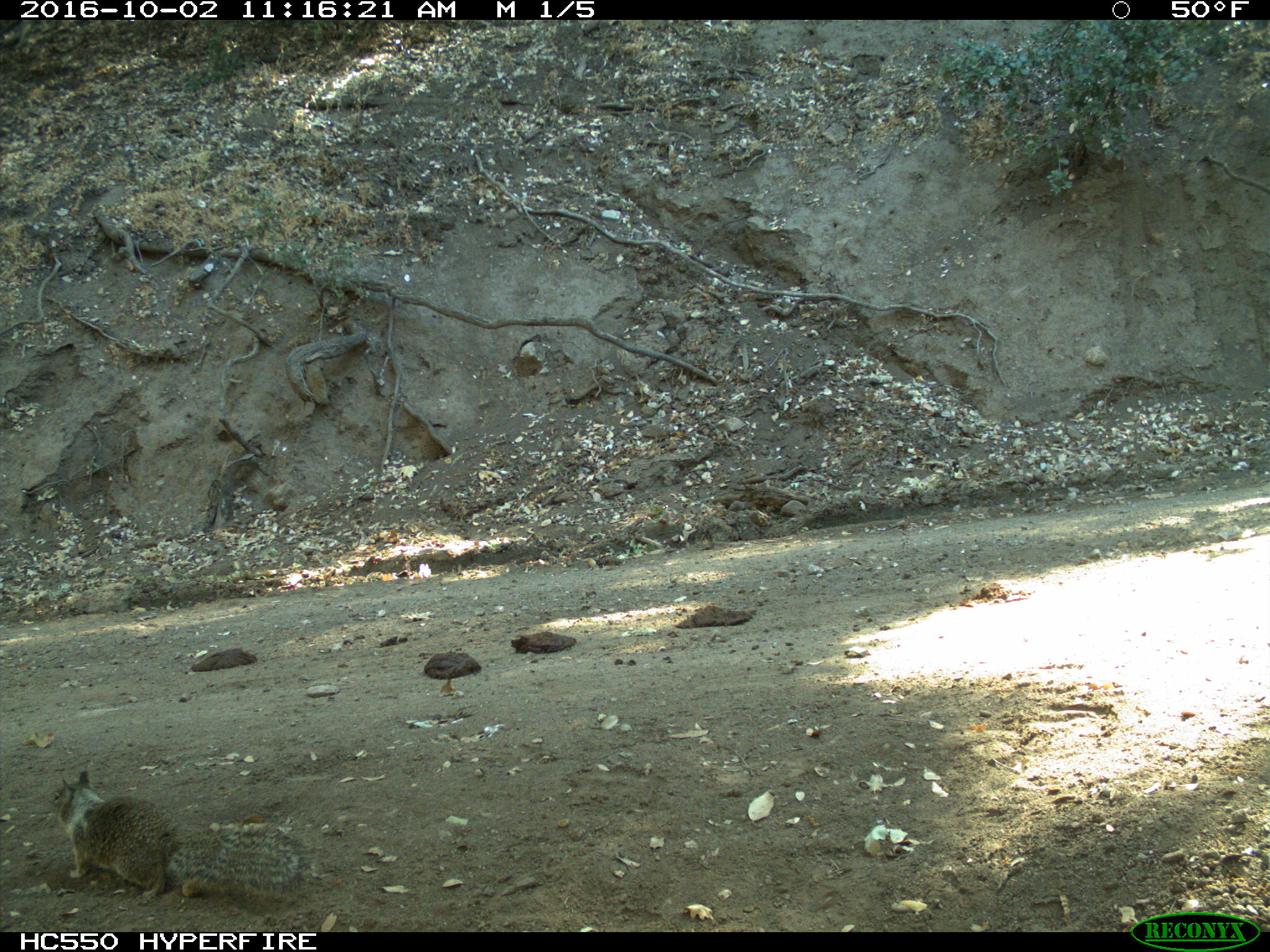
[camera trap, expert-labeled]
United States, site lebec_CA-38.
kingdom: Animalia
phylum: Chordata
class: Mammalia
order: Rodentia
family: Sciuridae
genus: Otospermophilus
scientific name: Otospermophilus beecheyi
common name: california ground squirrel